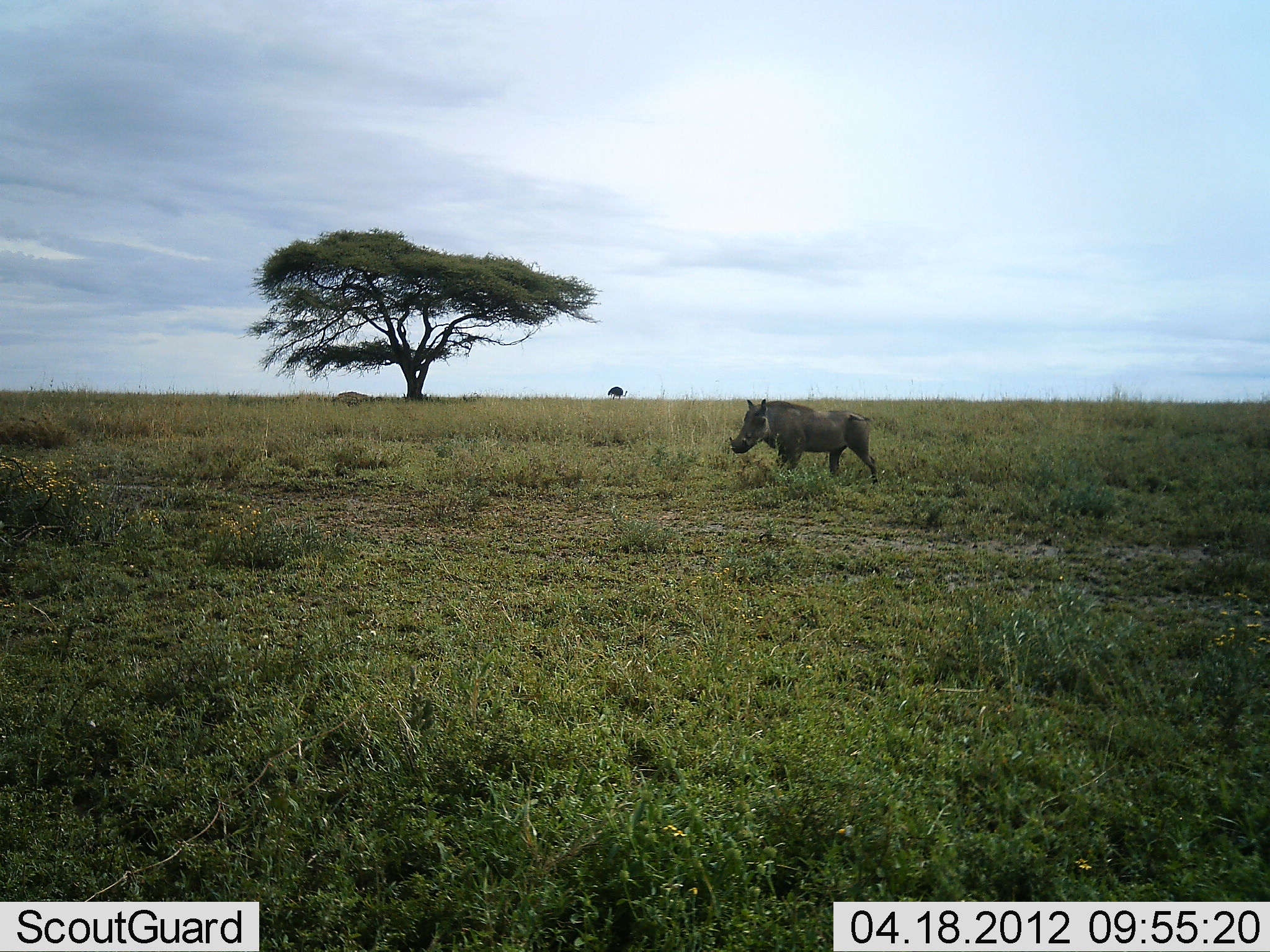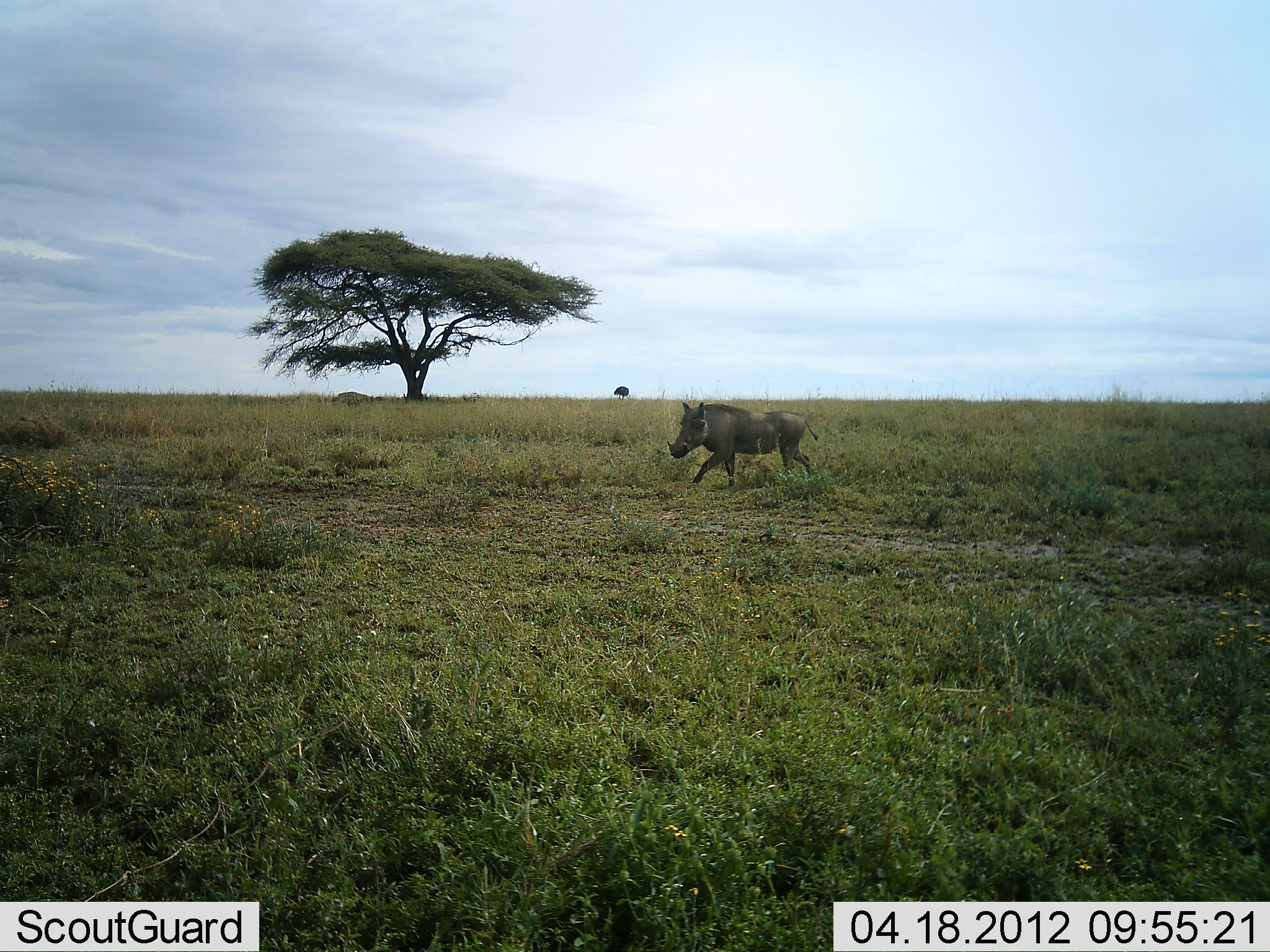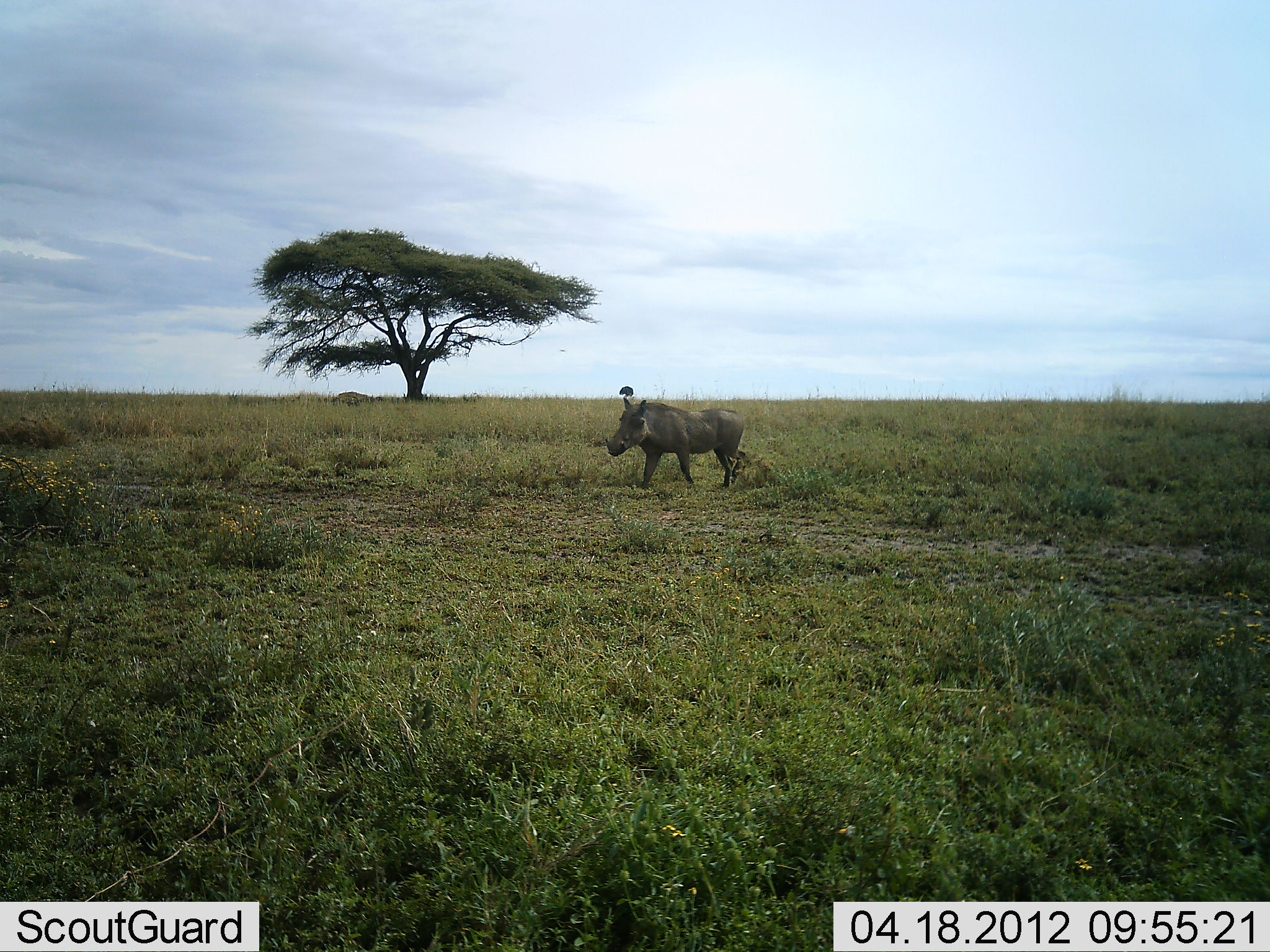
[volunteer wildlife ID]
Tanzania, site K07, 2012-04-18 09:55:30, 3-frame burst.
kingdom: Animalia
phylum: Chordata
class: Mammalia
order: Artiodactyla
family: Suidae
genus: Phacochoerus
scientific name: Phacochoerus africanus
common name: warthog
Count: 1.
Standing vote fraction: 4%.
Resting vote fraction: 0%.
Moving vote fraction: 100%.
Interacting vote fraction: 0%.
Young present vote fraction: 0%.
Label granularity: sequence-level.